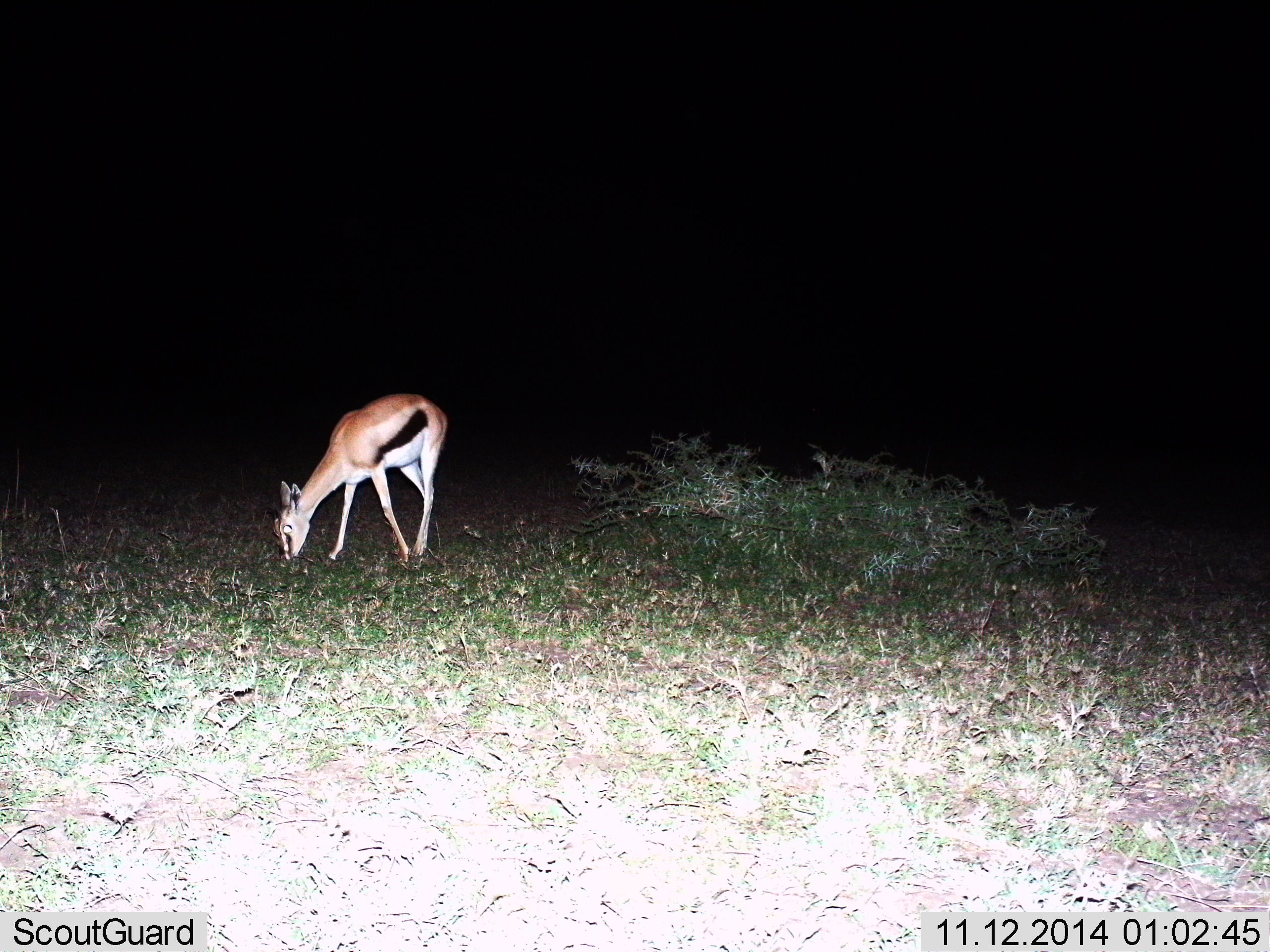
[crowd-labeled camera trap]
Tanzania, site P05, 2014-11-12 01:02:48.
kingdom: Animalia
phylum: Chordata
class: Mammalia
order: Artiodactyla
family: Bovidae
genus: Eudorcas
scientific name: Eudorcas thomsonii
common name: thomson's gazelle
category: gazellethomsons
Gazellethomsons (thomson's gazelle) (Eudorcas thomsonii), count 1. Behavior (volunteer vote fractions): standing 20%, resting 0%, moving 0%, interacting 0%. Young present (vote fraction): 0%. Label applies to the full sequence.